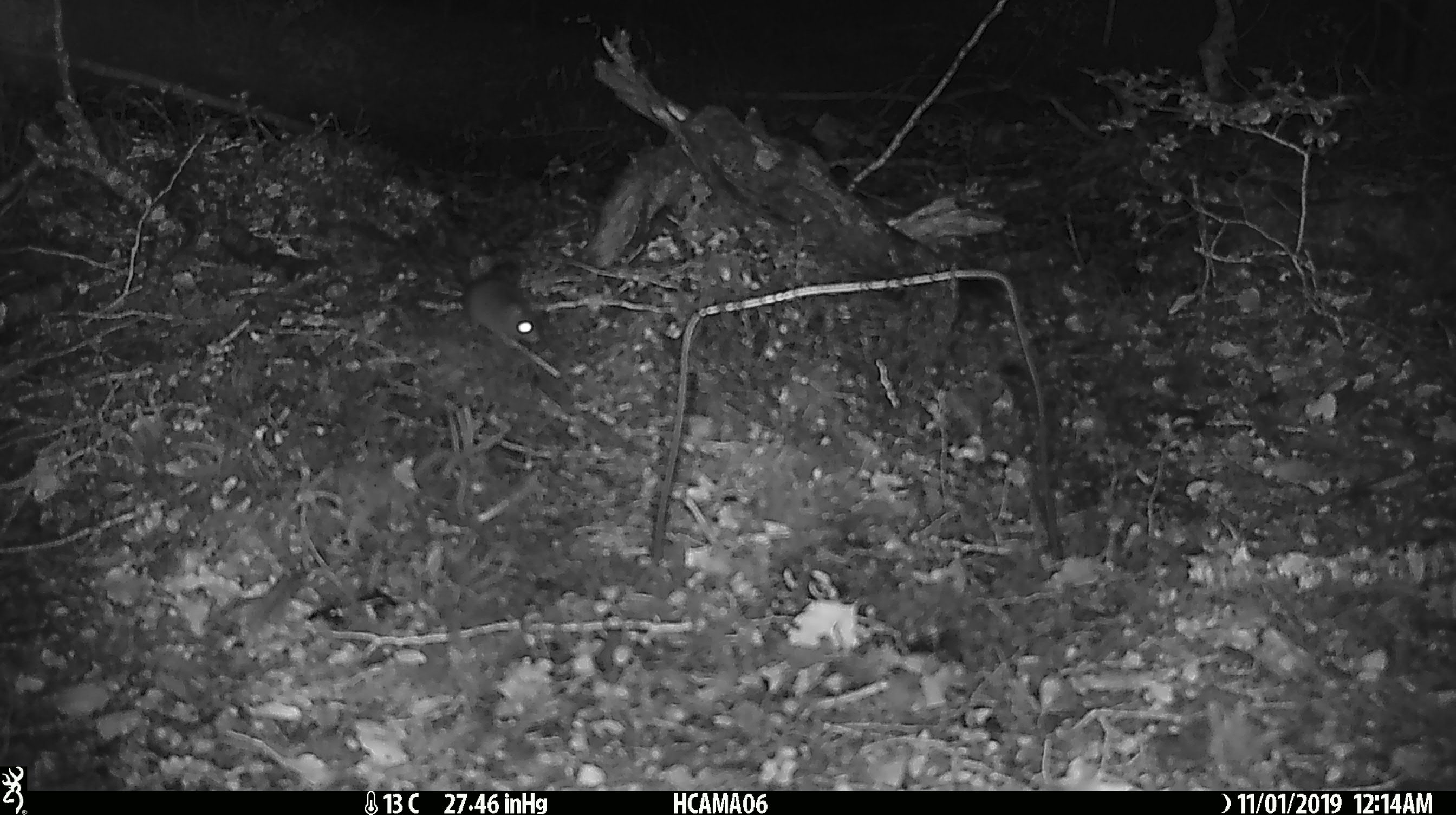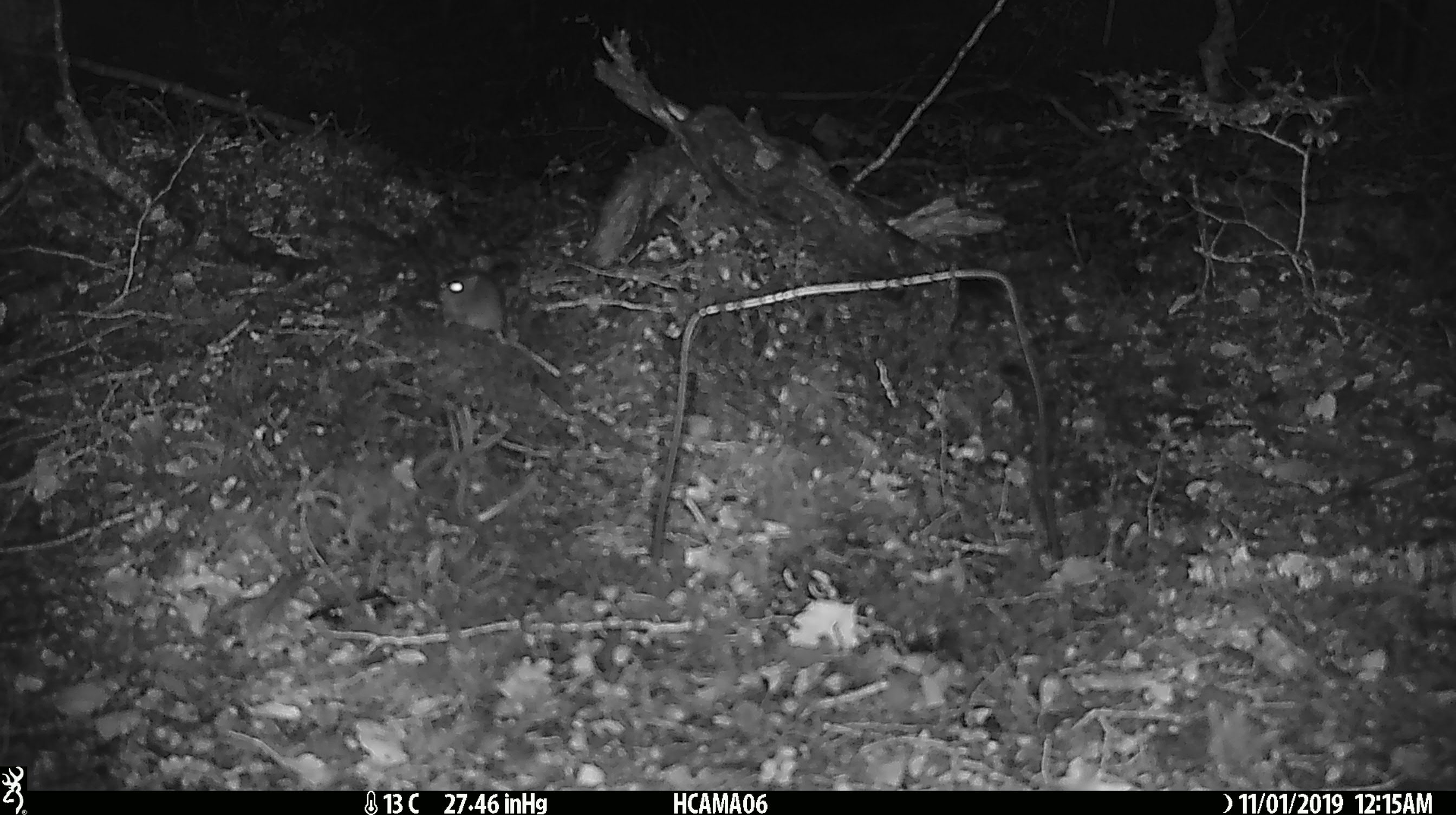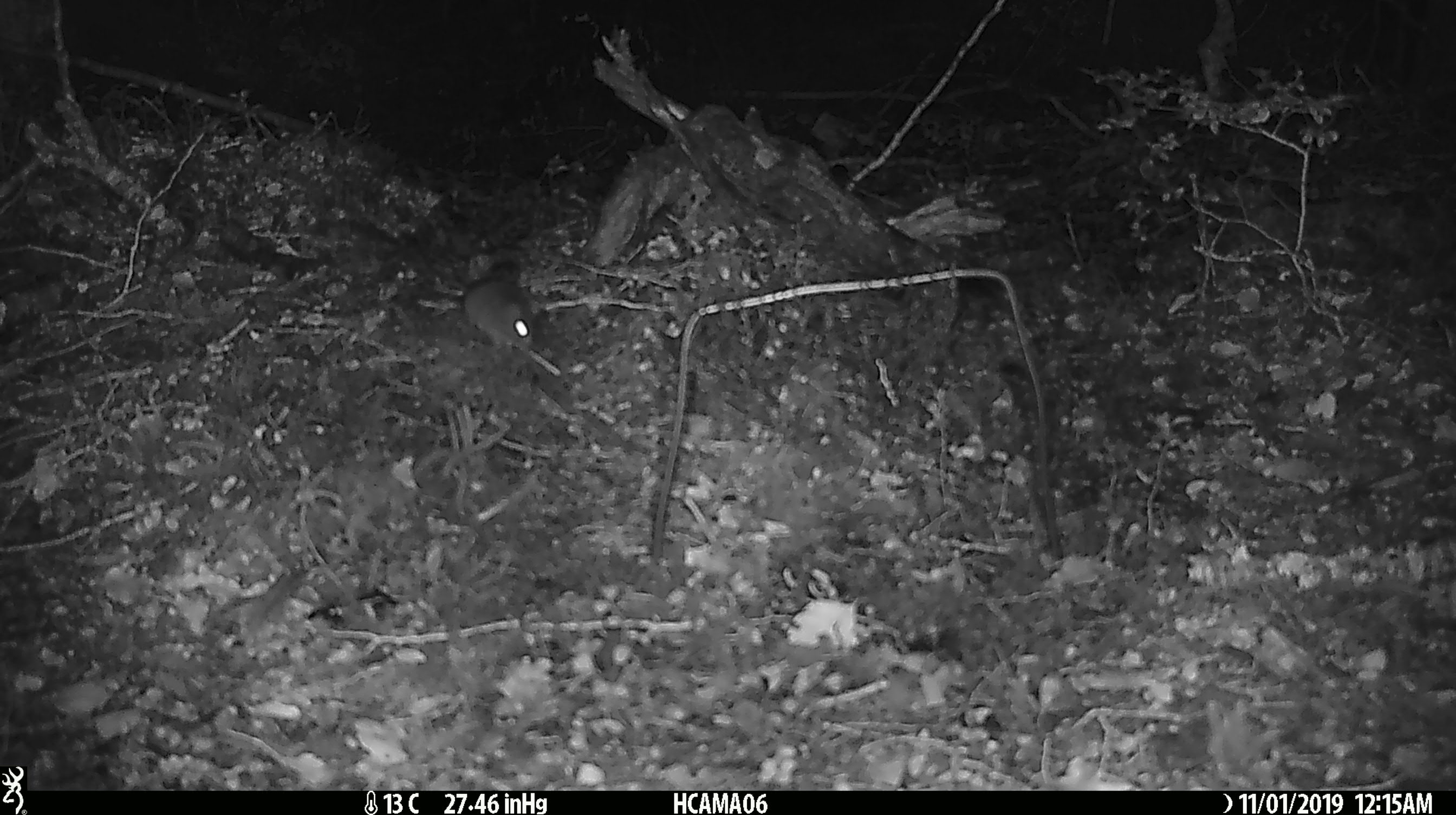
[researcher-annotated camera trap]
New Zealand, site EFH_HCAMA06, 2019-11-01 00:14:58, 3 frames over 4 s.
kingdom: Animalia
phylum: Chordata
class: Mammalia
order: Rodentia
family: Muridae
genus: Mus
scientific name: Mus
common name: mouse